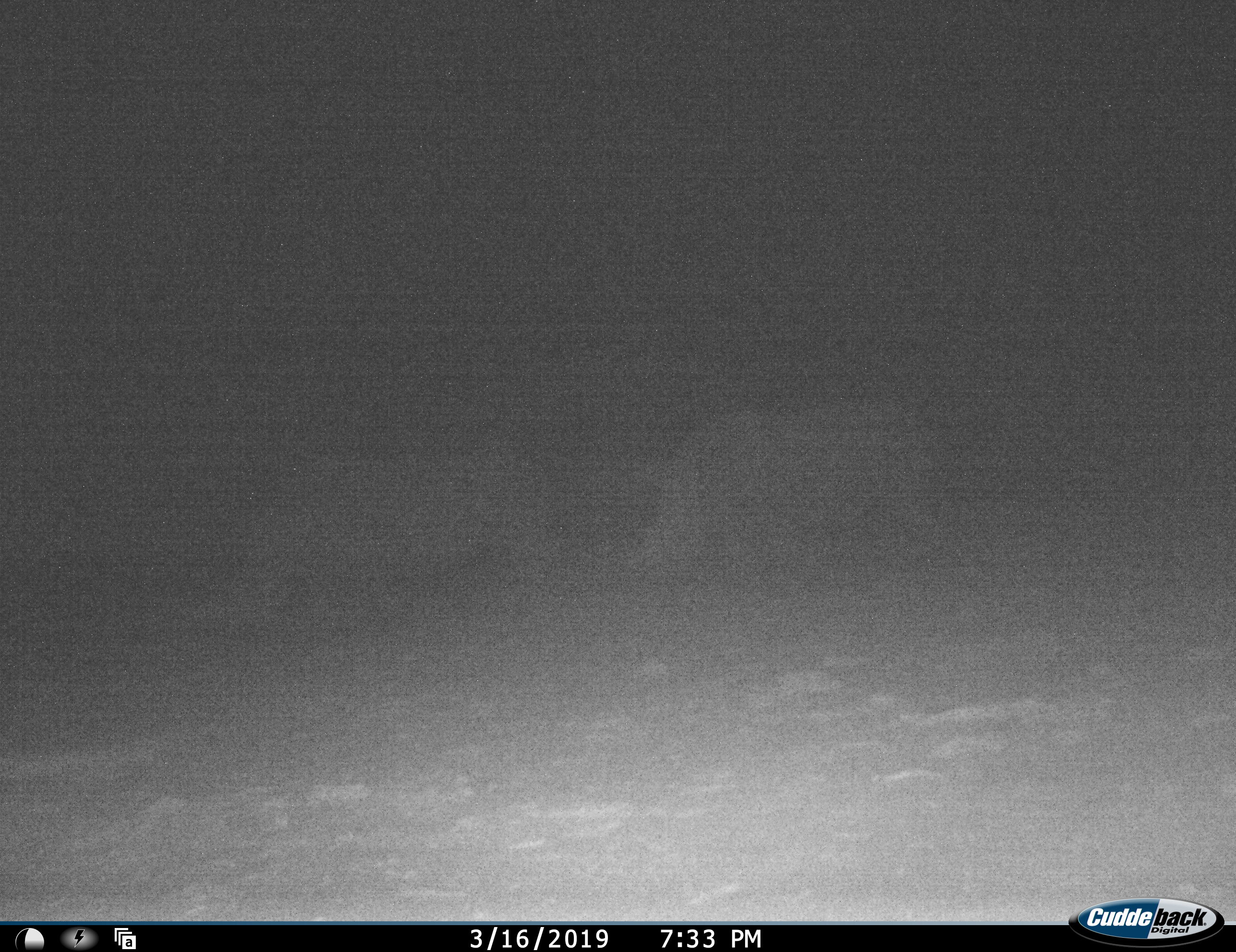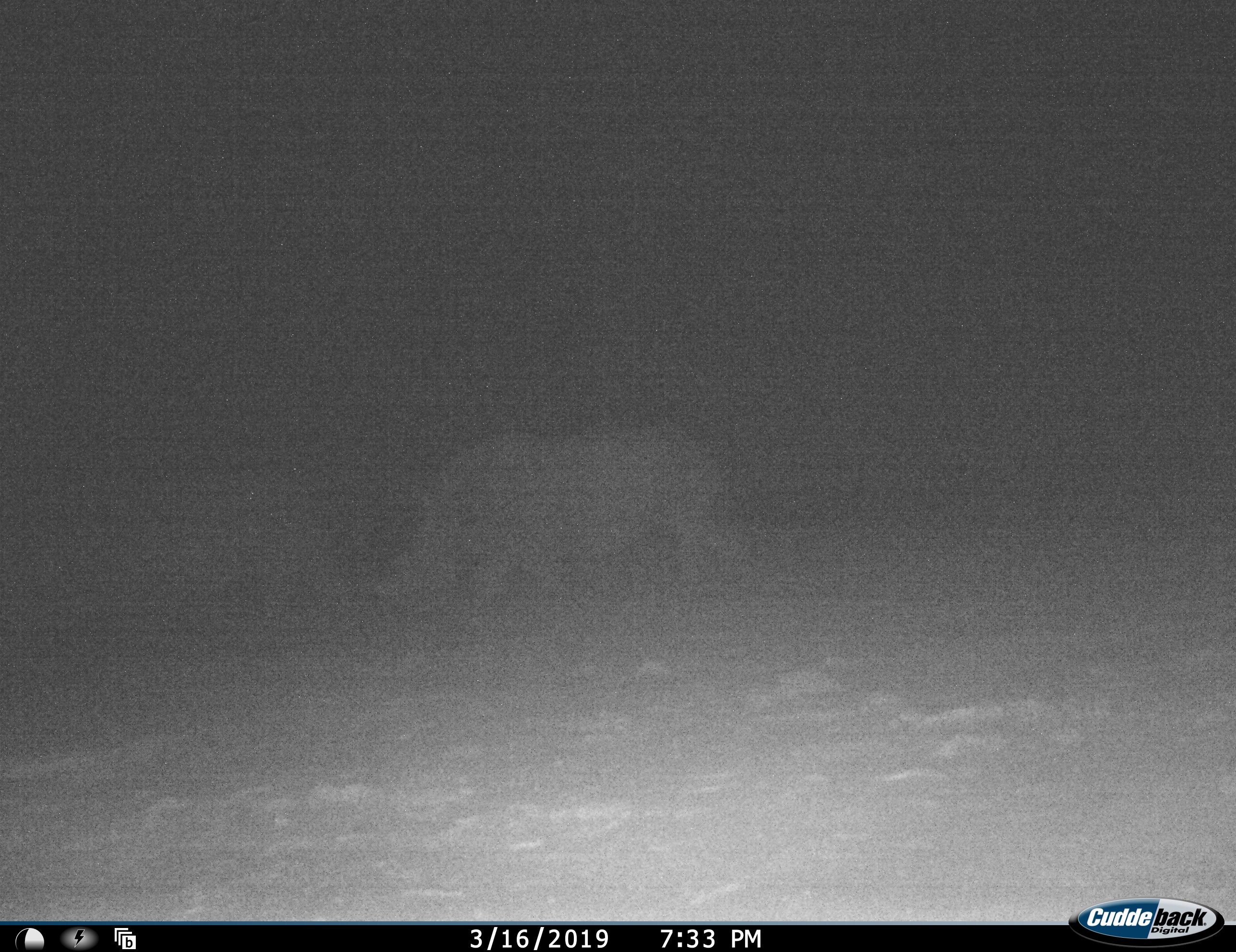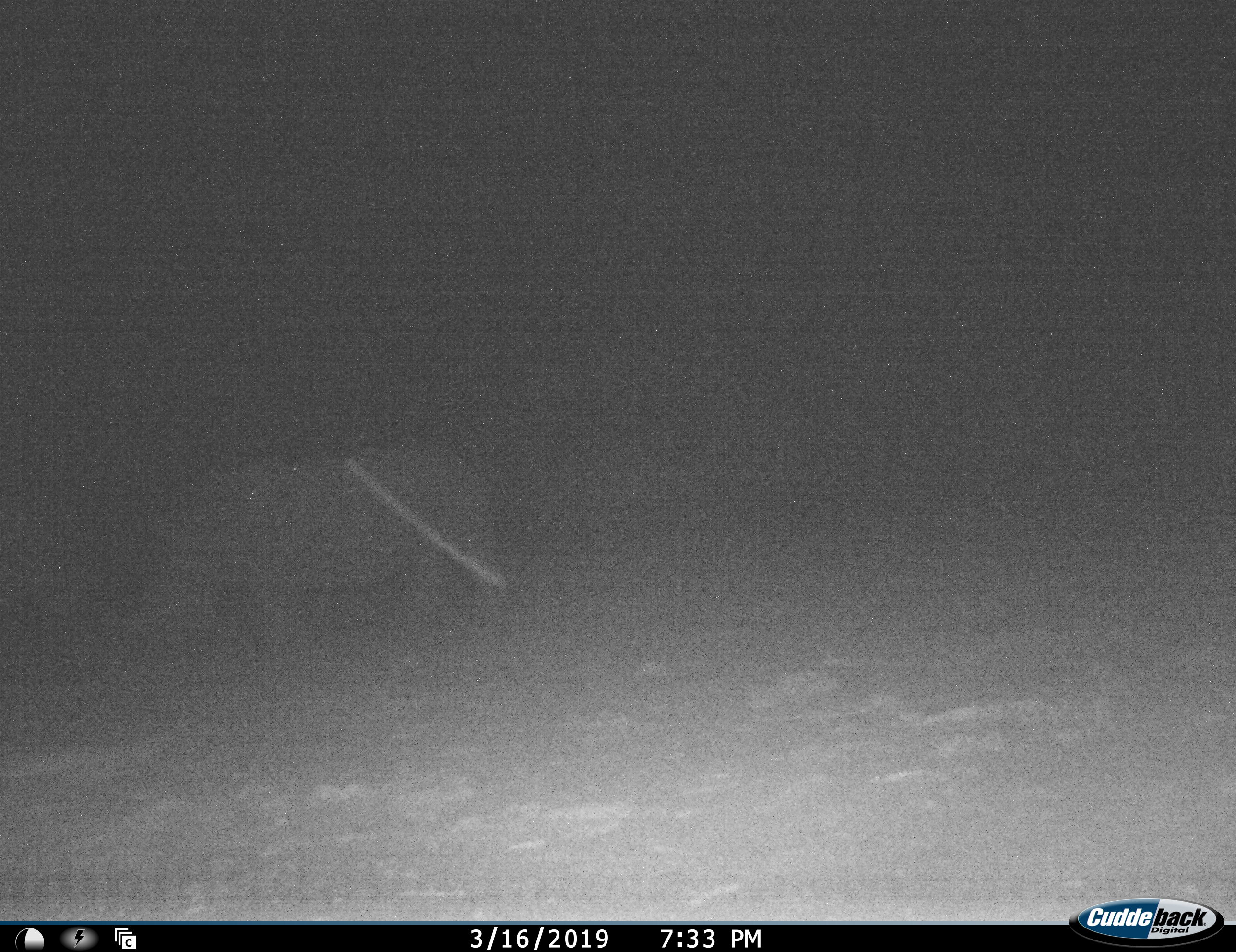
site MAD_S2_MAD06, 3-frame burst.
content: unidentified animal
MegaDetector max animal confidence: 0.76